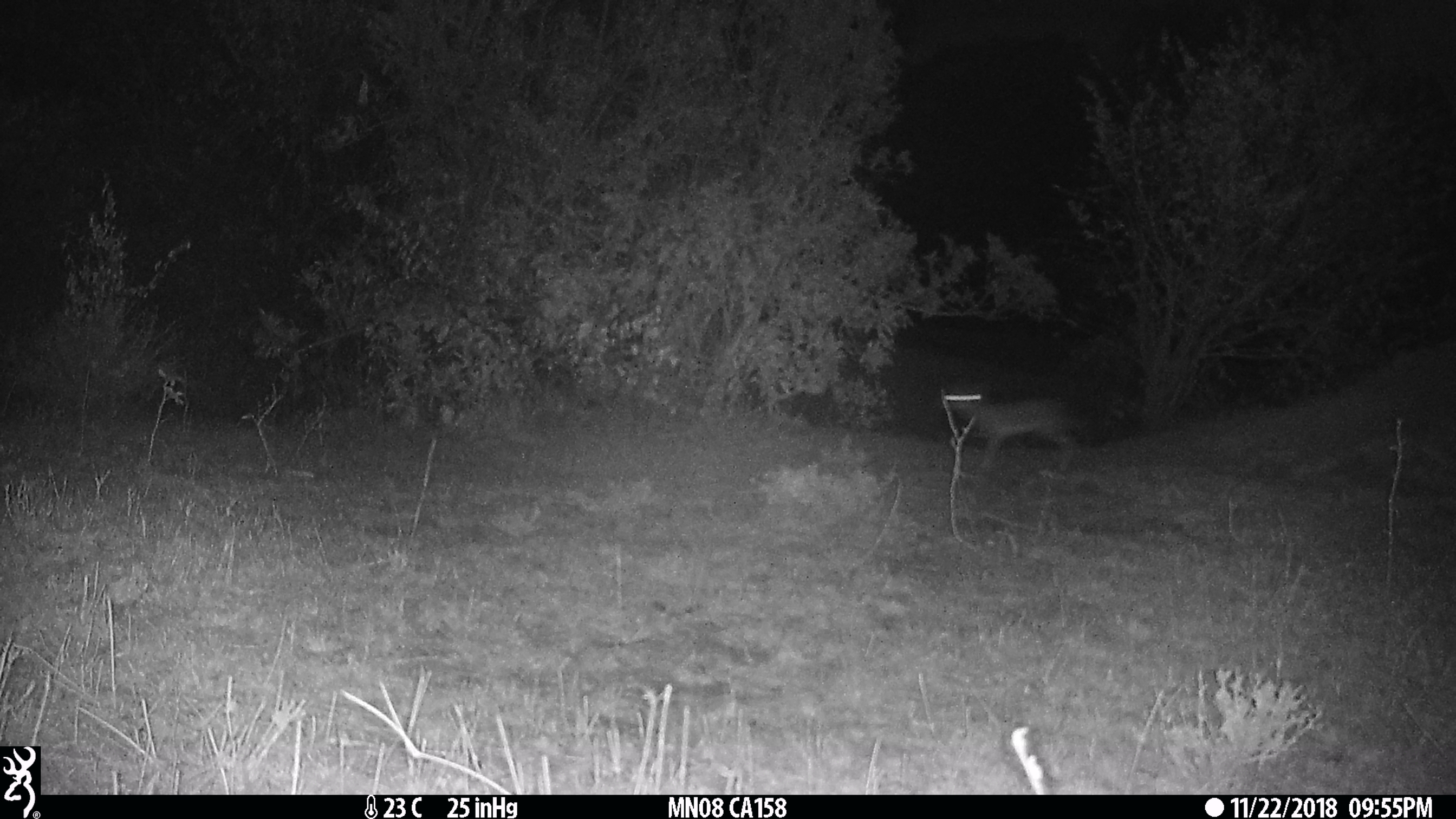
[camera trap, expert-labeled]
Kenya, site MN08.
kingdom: Animalia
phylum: Chordata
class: Mammalia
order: Artiodactyla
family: Bovidae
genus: Madoqua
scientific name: Madoqua kirkii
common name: kirk's dik-dik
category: dikdik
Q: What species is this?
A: Dikdik (kirk's dik-dik) (Madoqua kirkii).